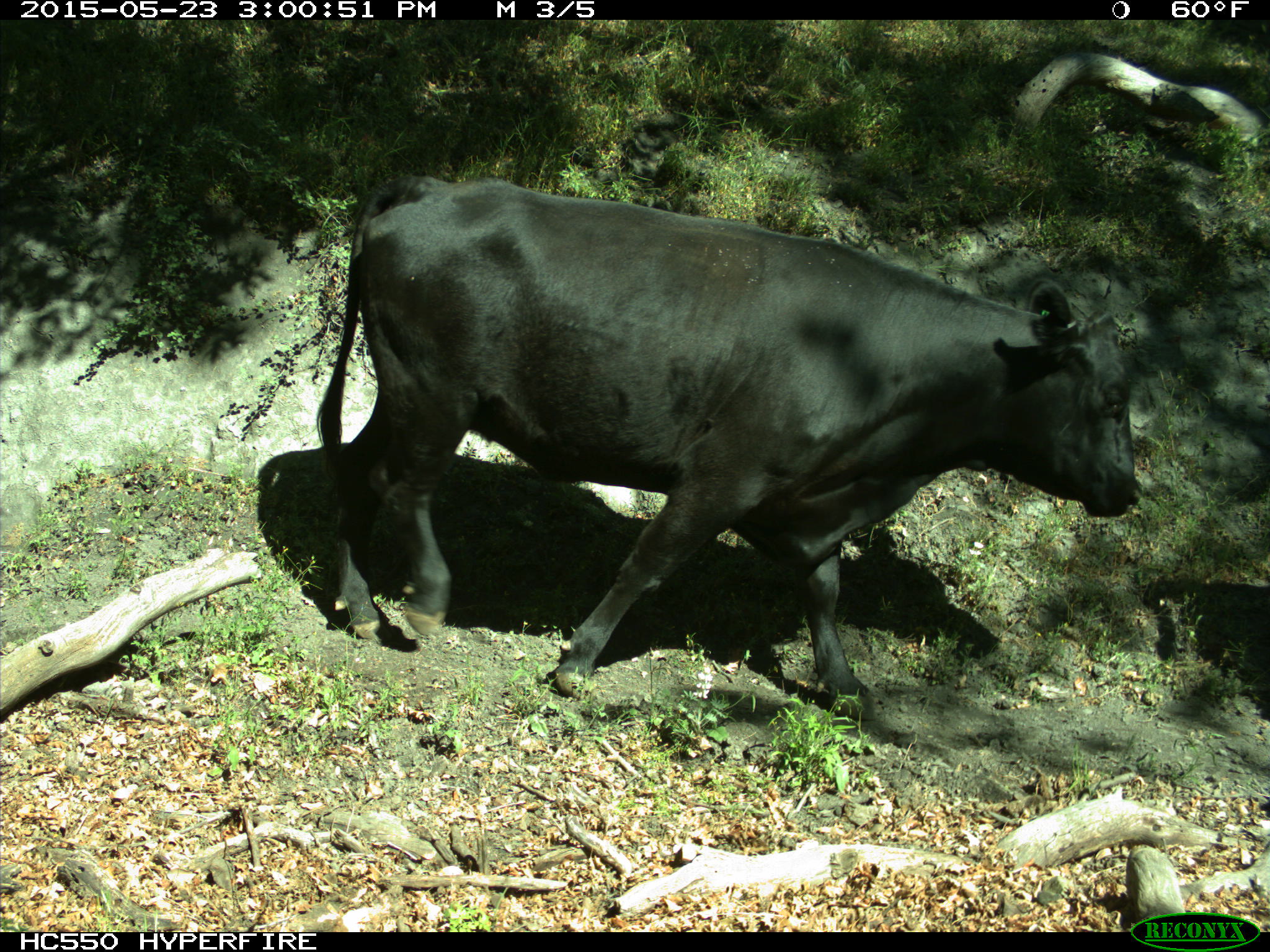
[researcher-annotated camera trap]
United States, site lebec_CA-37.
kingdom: Animalia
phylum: Chordata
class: Mammalia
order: Artiodactyla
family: Bovidae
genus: Bos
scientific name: Bos taurus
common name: domestic cow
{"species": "Bos taurus (domestic cow)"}